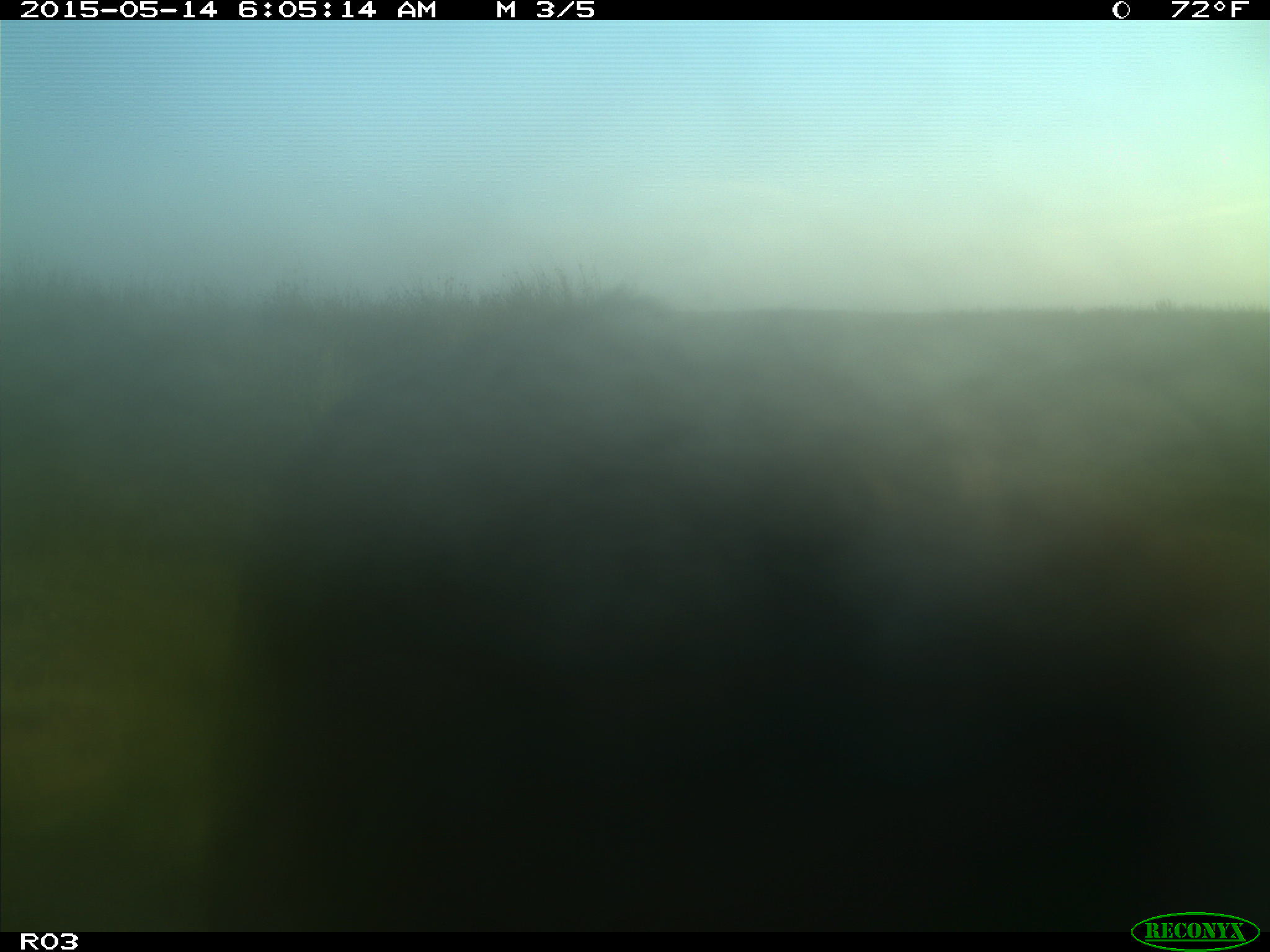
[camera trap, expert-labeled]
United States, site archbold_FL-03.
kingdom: Animalia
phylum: Chordata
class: Mammalia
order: Artiodactyla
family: Bovidae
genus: Bos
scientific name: Bos taurus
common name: domestic cow